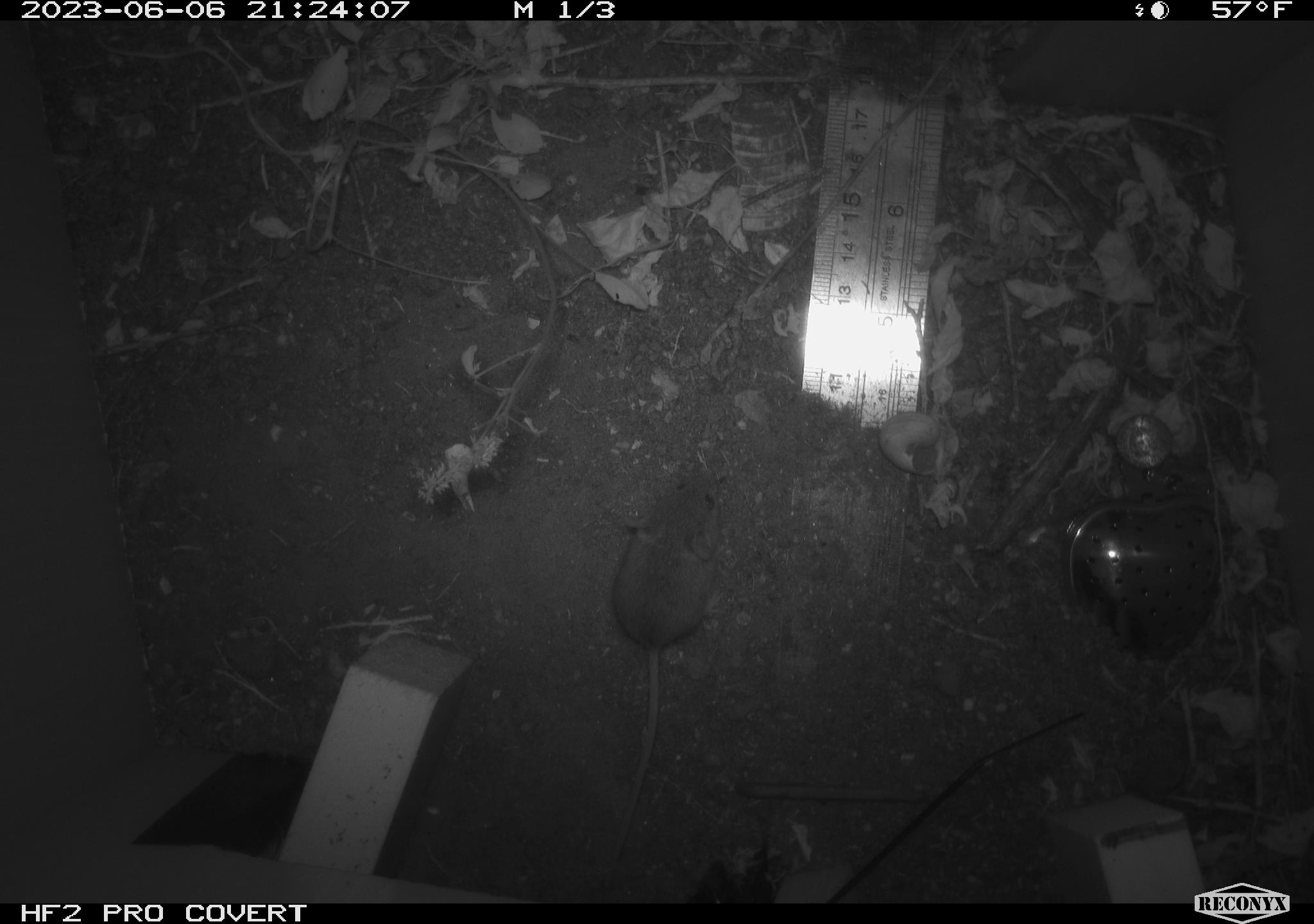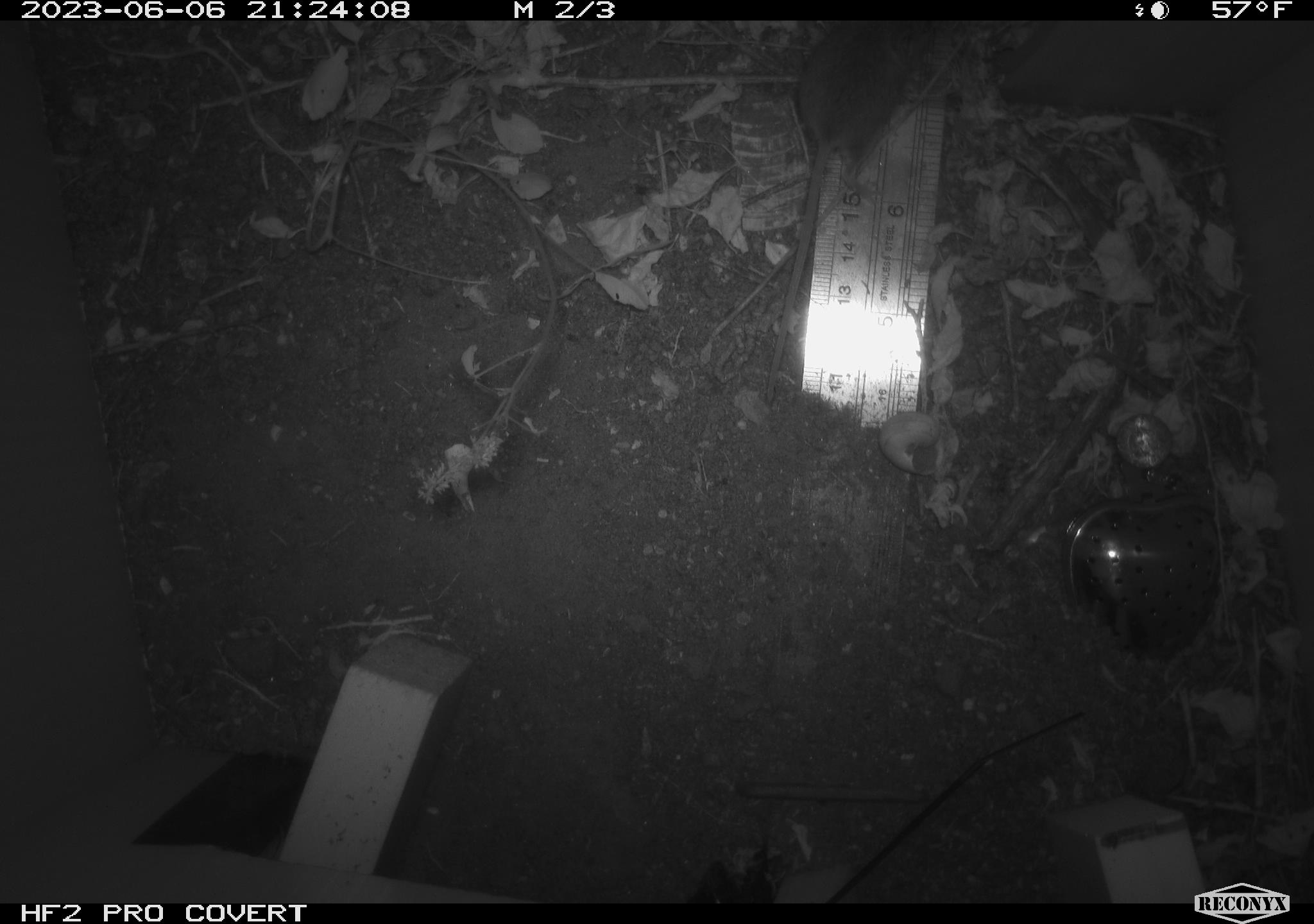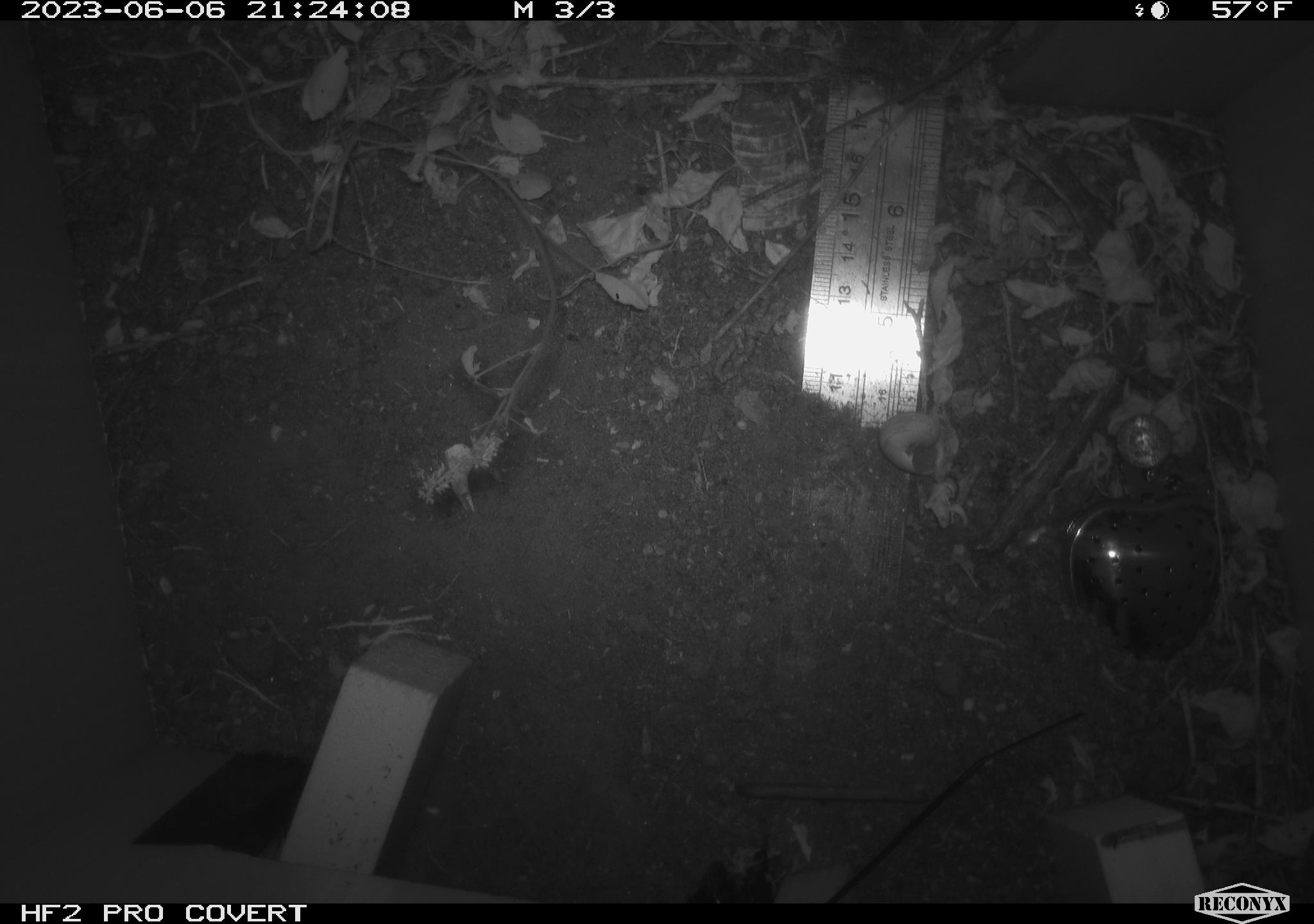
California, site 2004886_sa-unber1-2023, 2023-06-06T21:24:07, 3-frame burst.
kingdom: Animalia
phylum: Chordata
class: Mammalia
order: Rodentia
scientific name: Rodentia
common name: mouse species